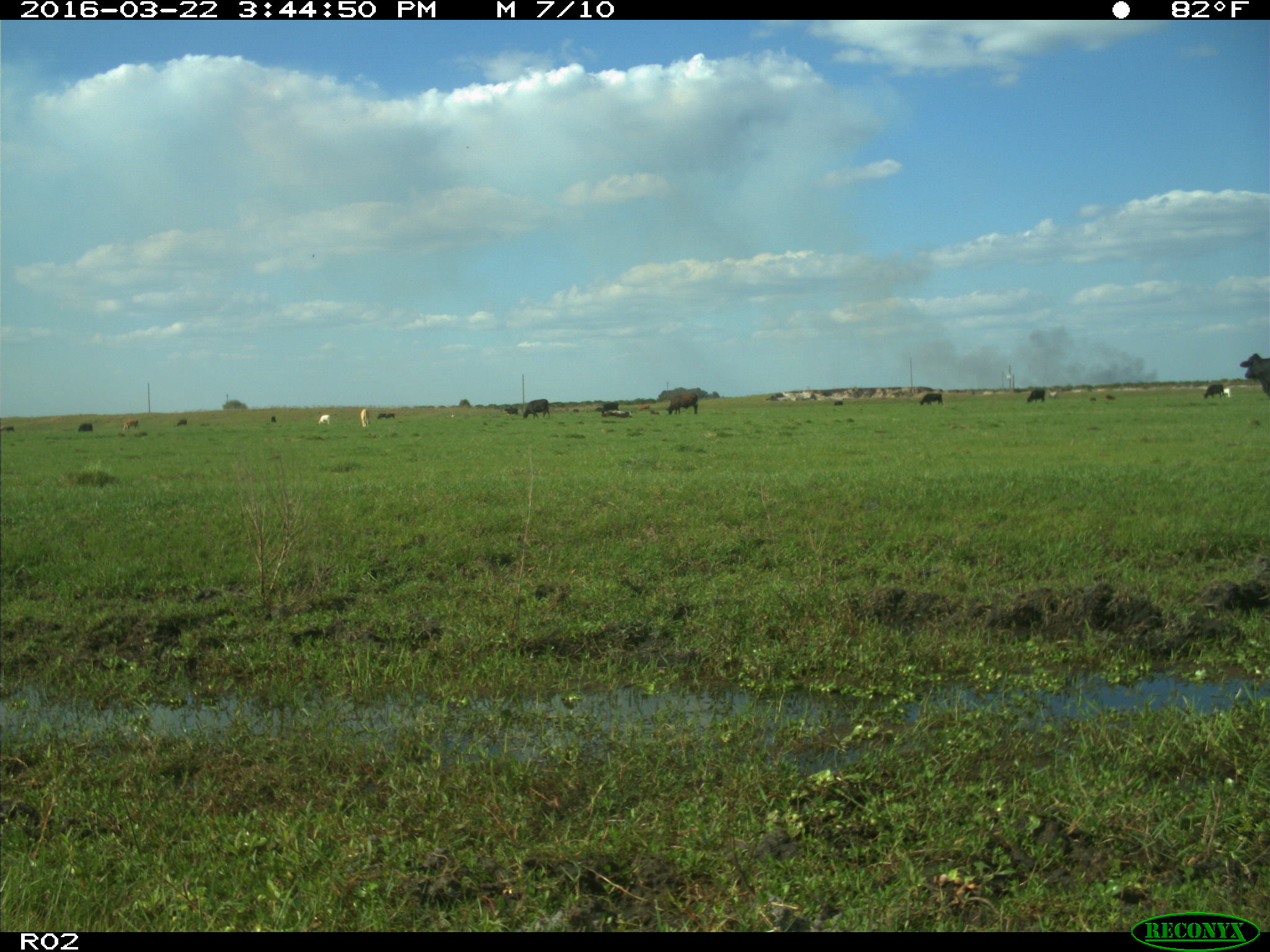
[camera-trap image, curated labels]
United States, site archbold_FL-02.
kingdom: Animalia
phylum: Chordata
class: Mammalia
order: Artiodactyla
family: Bovidae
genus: Bos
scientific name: Bos taurus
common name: domestic cow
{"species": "Bos taurus (domestic cow)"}